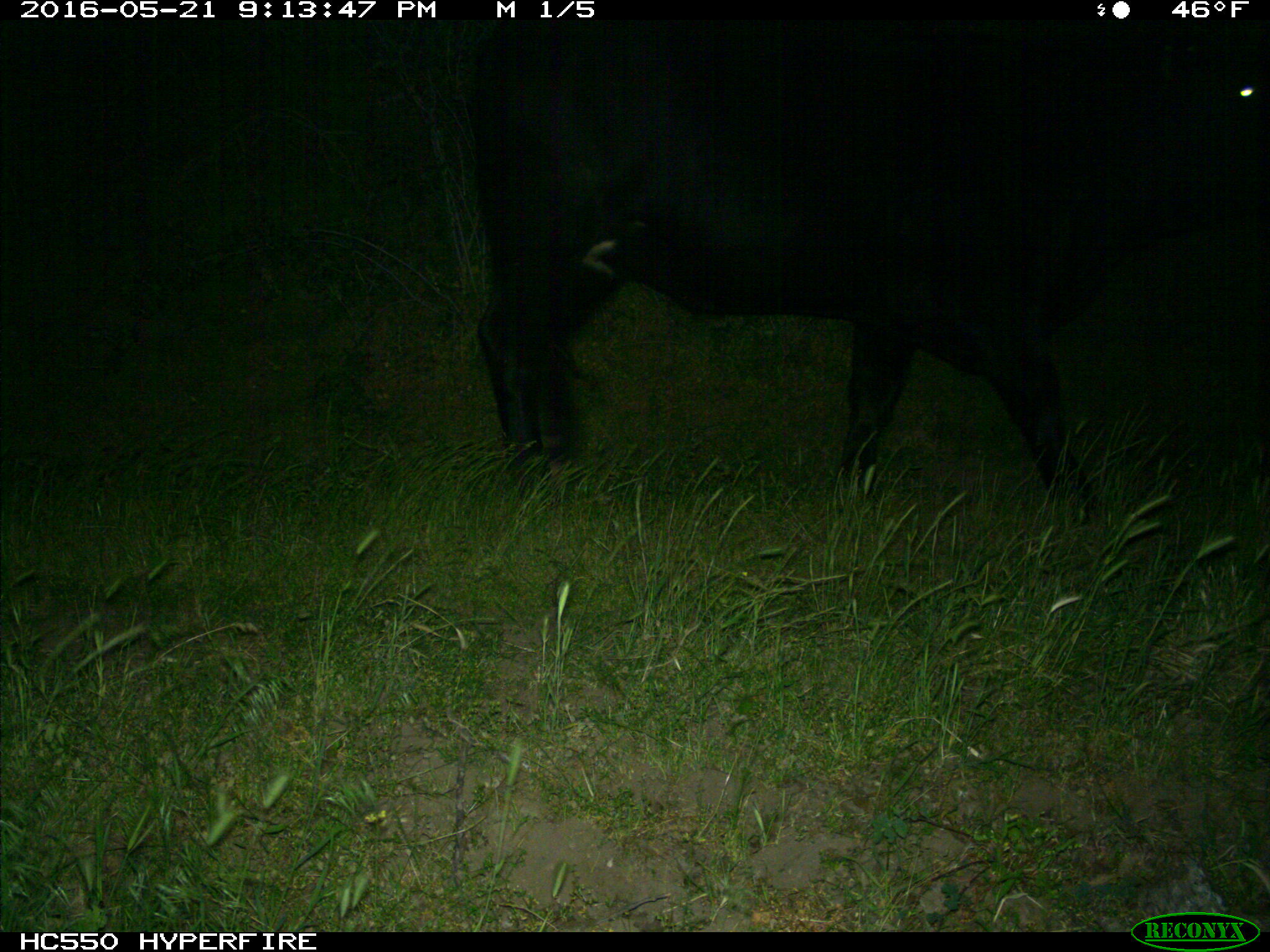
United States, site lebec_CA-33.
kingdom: Animalia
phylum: Chordata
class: Mammalia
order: Artiodactyla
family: Bovidae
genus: Bos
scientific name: Bos taurus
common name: domestic cow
Bos taurus (domestic cow).